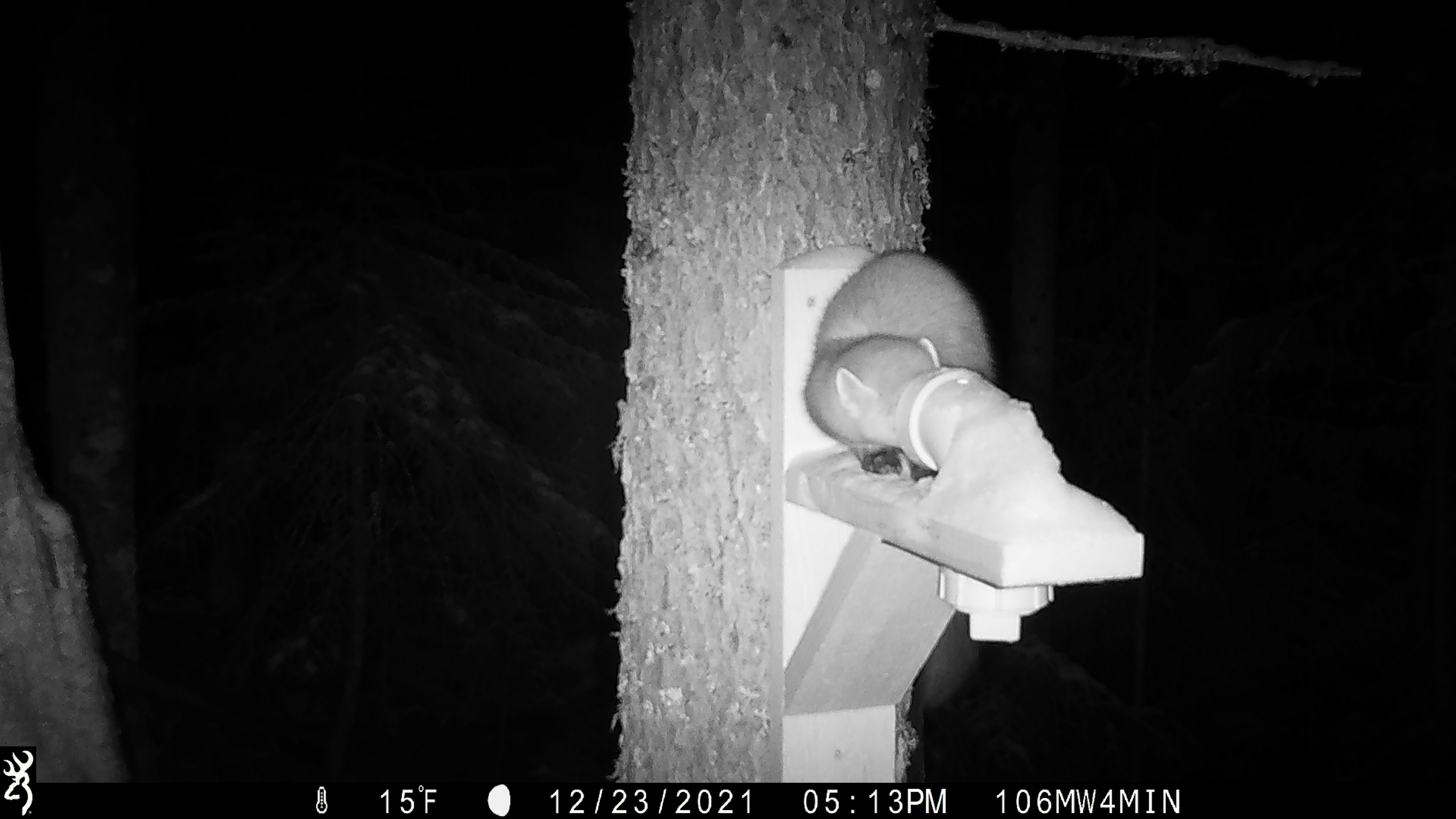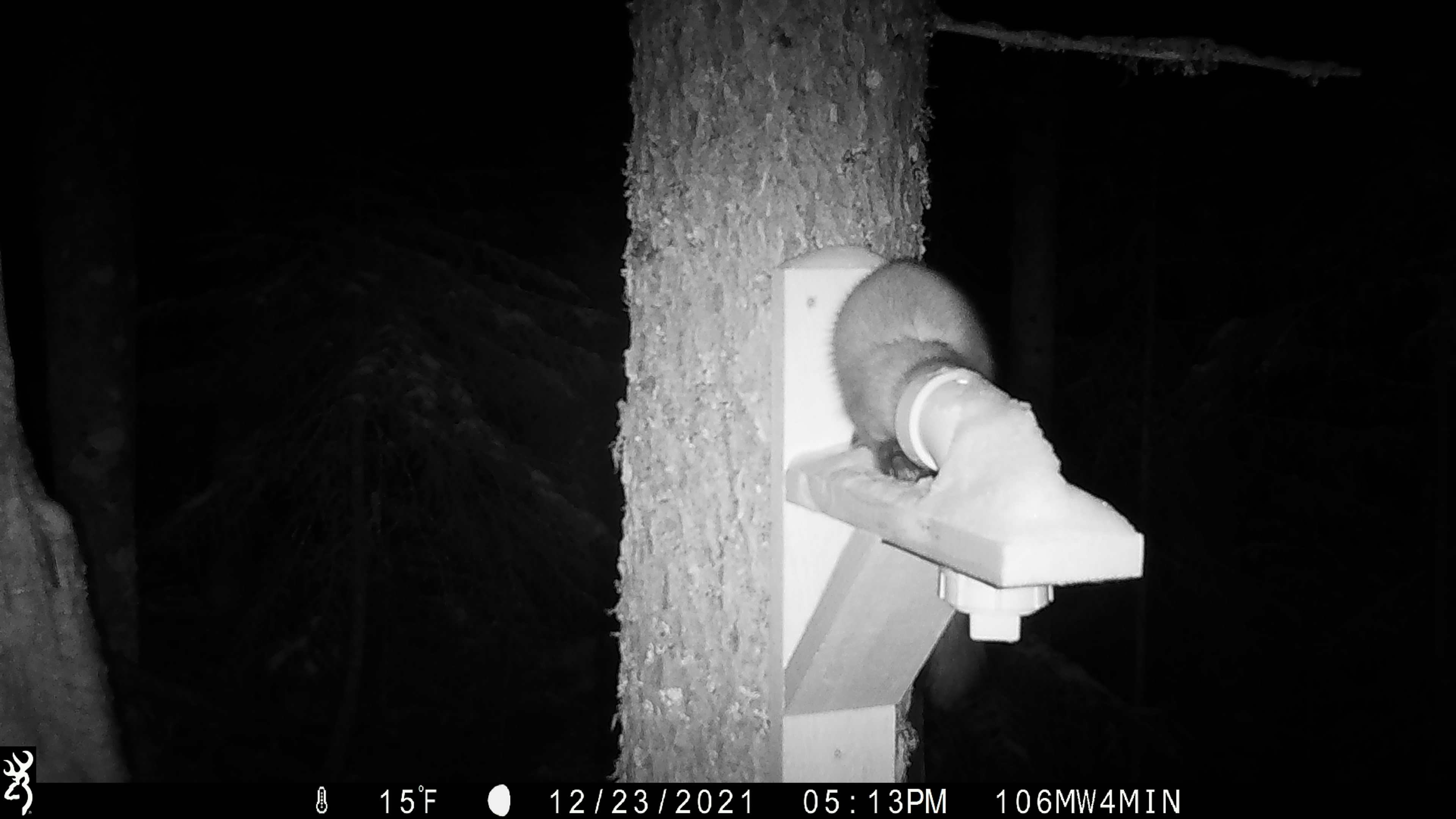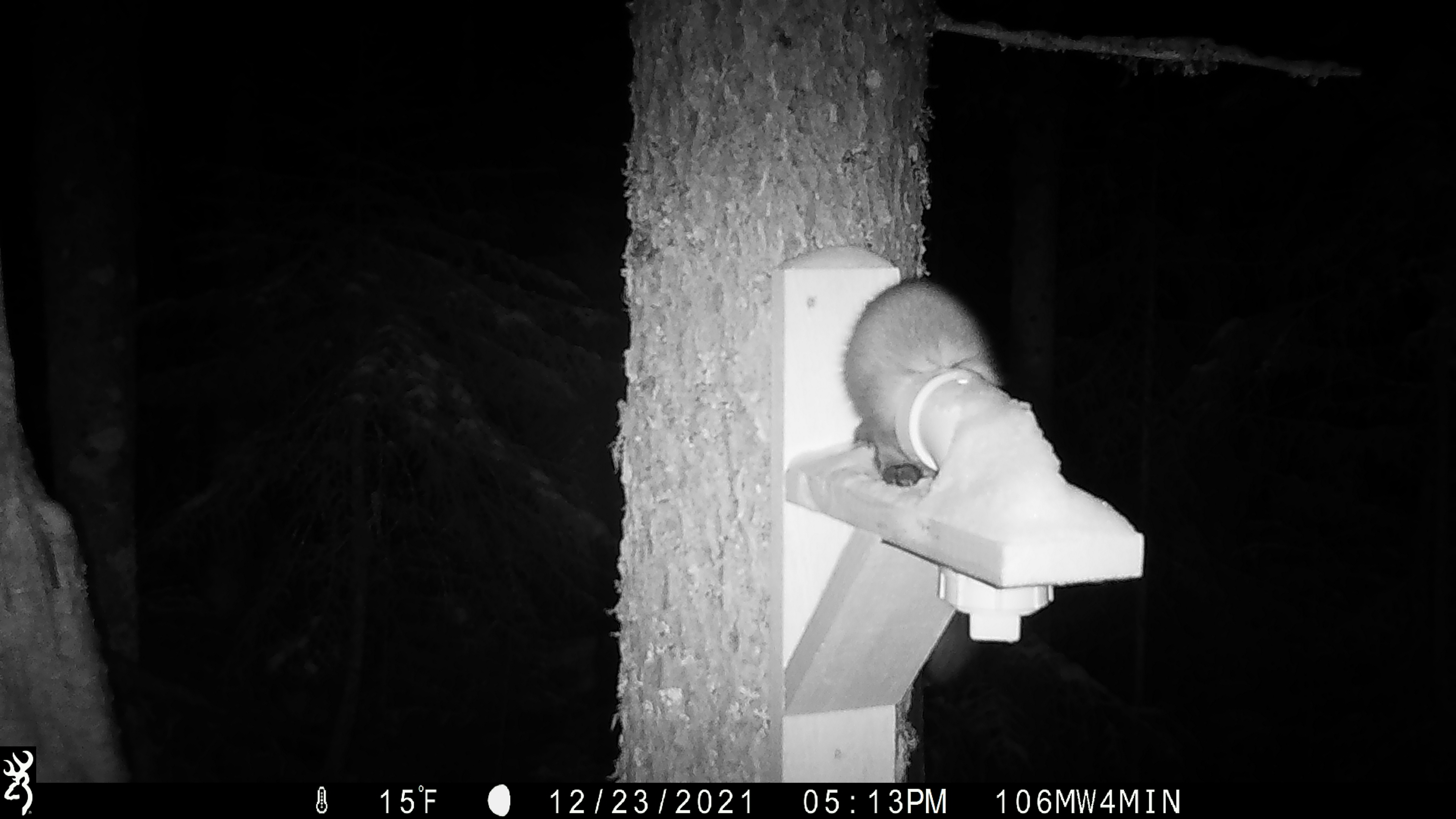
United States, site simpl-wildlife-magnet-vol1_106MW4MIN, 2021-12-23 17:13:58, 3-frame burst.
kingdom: Animalia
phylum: Chordata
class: Mammalia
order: Carnivora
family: Mustelidae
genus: Martes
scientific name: Martes americana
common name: american marten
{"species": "american marten (Martes americana)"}